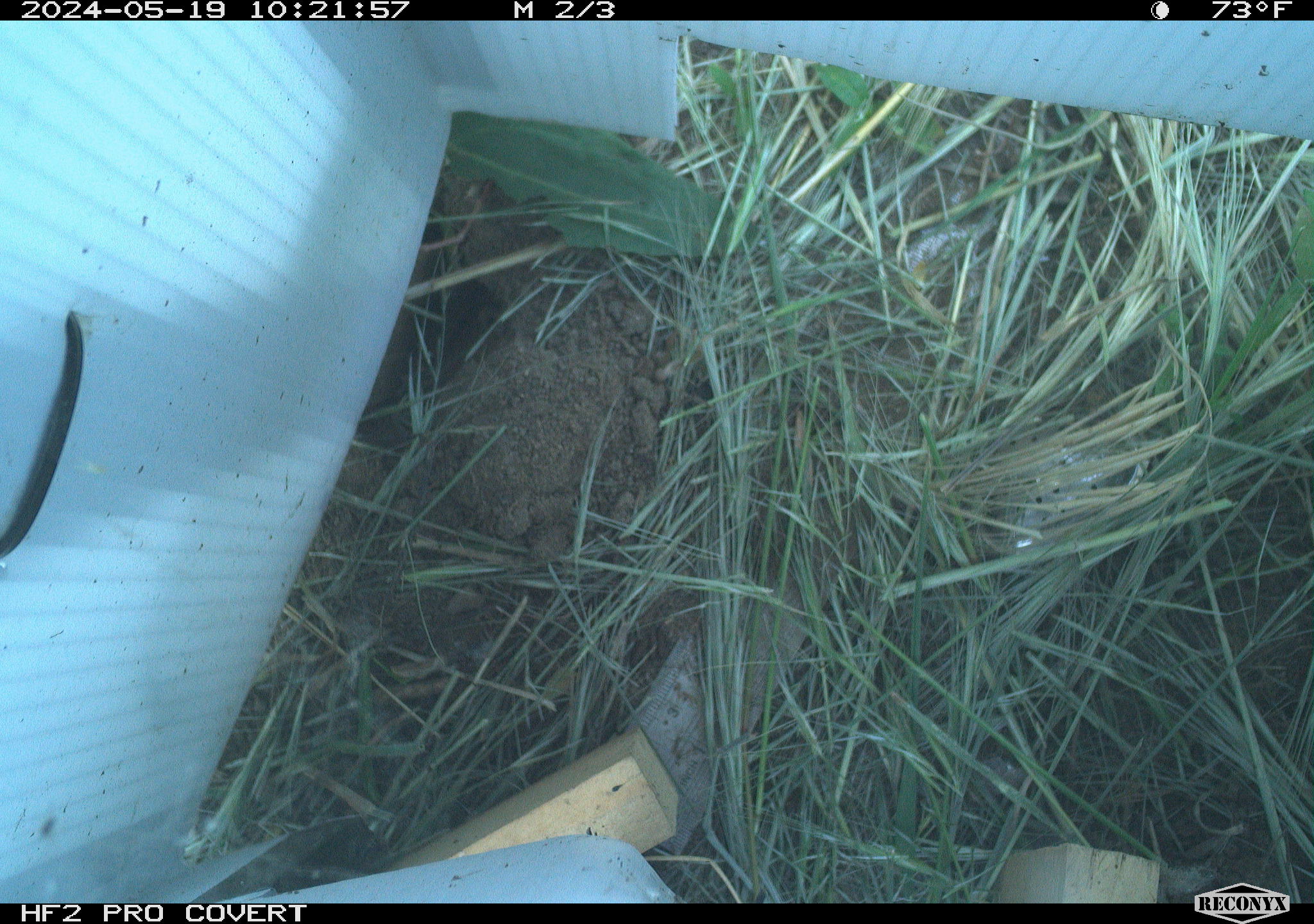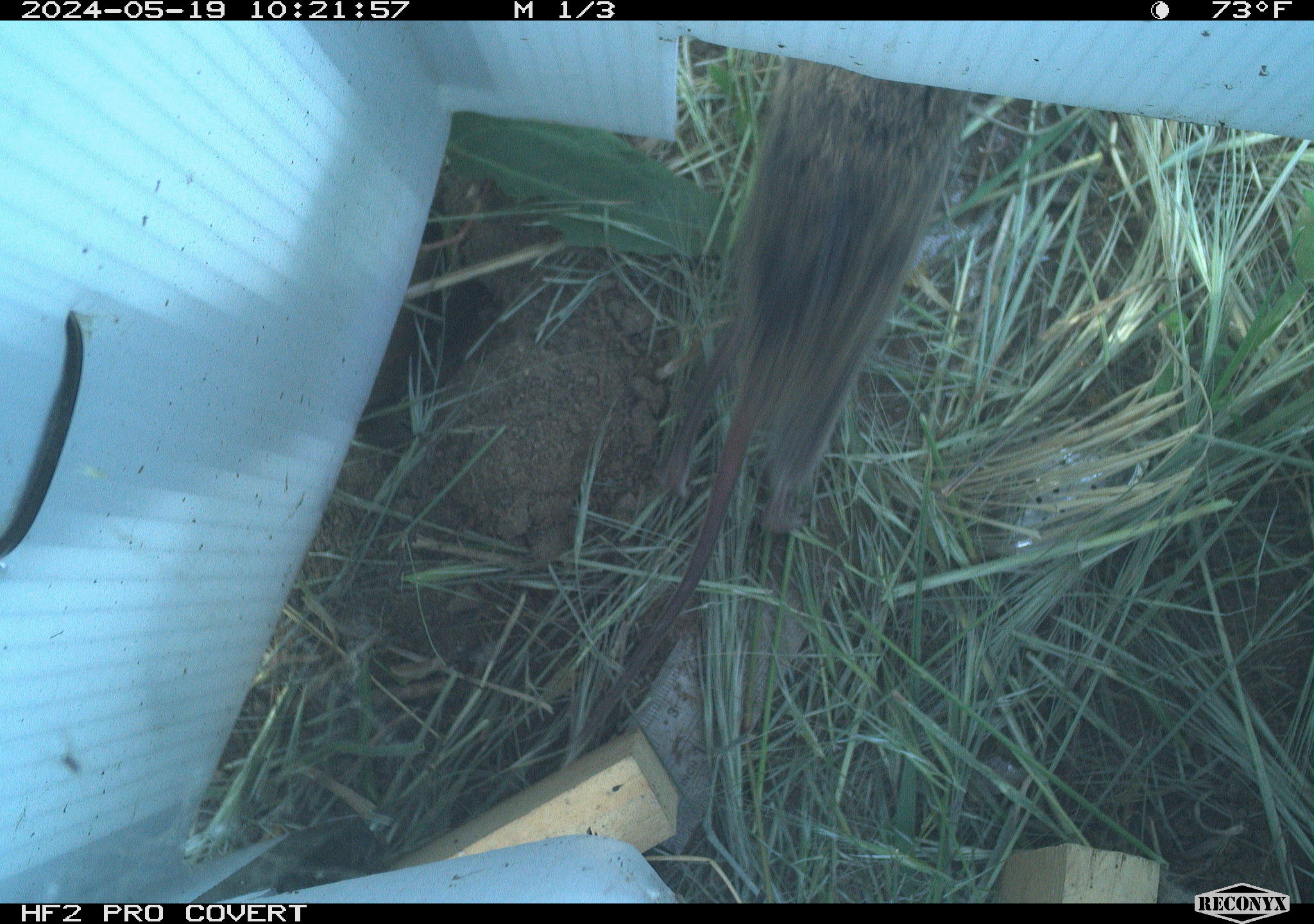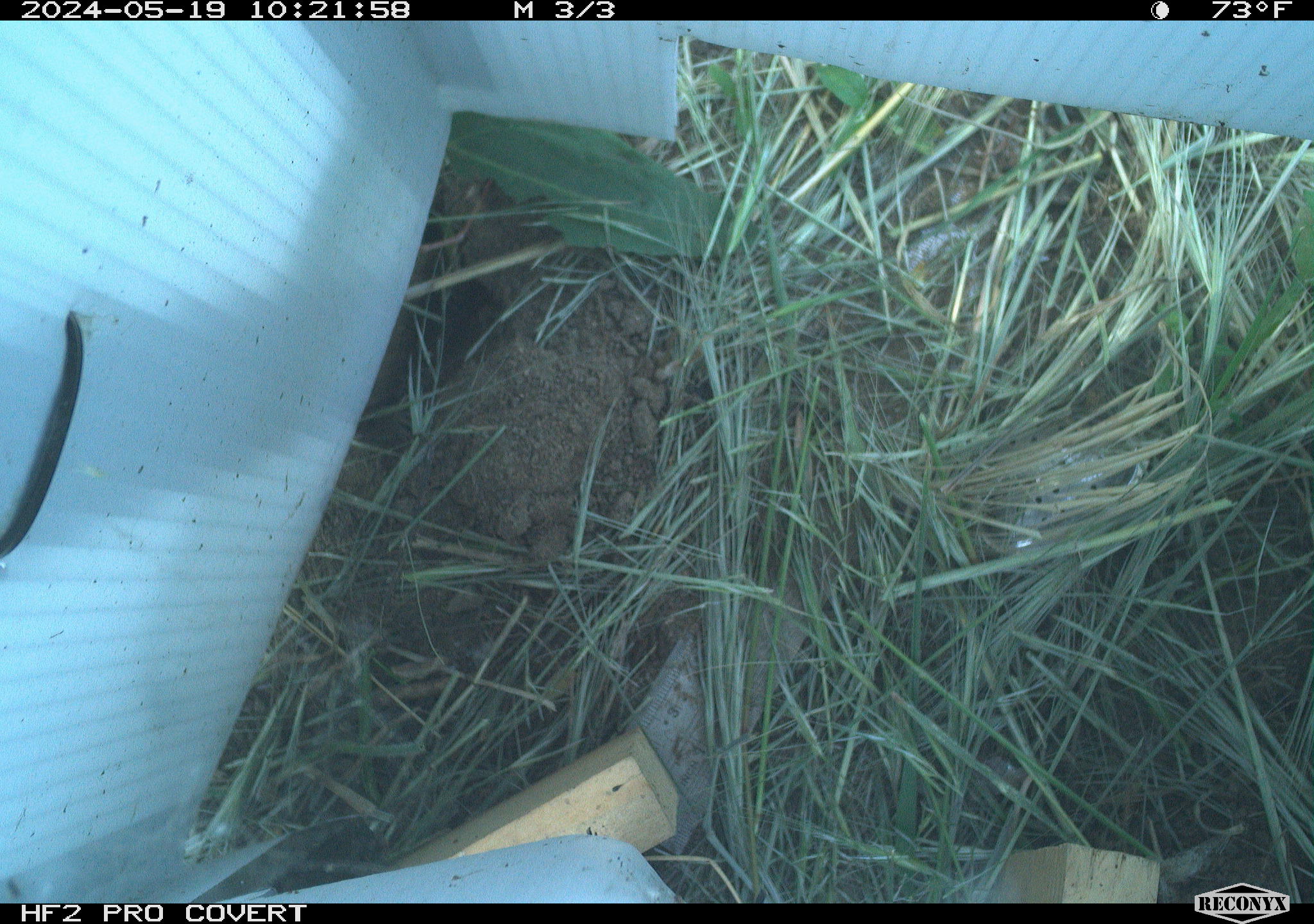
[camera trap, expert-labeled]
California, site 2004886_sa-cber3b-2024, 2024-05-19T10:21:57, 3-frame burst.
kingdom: Animalia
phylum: Chordata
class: Mammalia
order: Rodentia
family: Cricetidae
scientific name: Arvicolinae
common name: voles, lemmings, and muskrats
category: arvicolinae subfamily